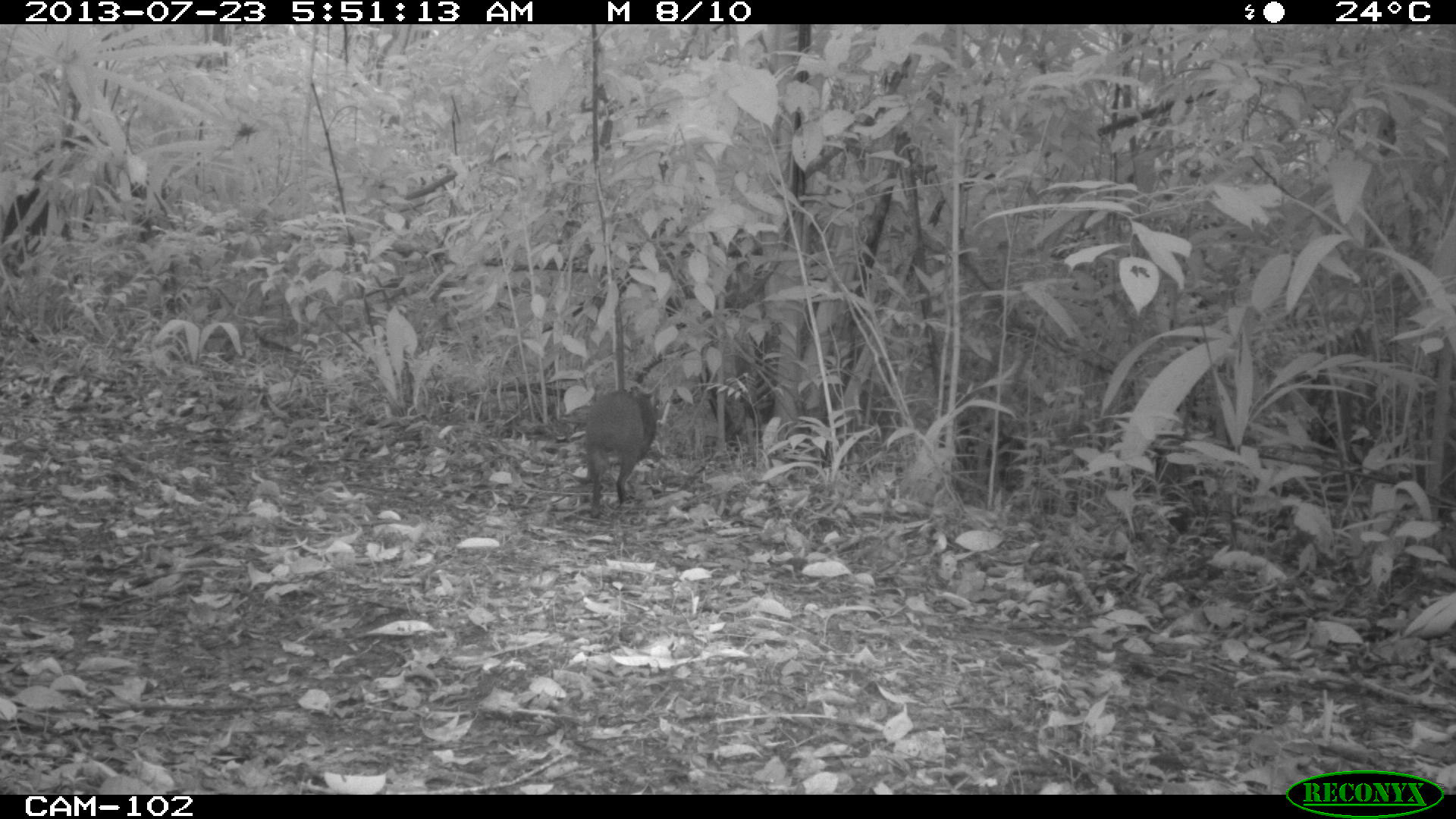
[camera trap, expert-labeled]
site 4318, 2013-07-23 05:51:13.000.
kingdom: Animalia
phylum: Chordata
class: Mammalia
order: Rodentia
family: Dasyproctidae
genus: Dasyprocta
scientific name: Dasyprocta punctata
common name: central american agouti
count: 1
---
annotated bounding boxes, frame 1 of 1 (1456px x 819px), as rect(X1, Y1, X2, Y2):
dasyprocta punctata: rect(583, 386, 657, 519)